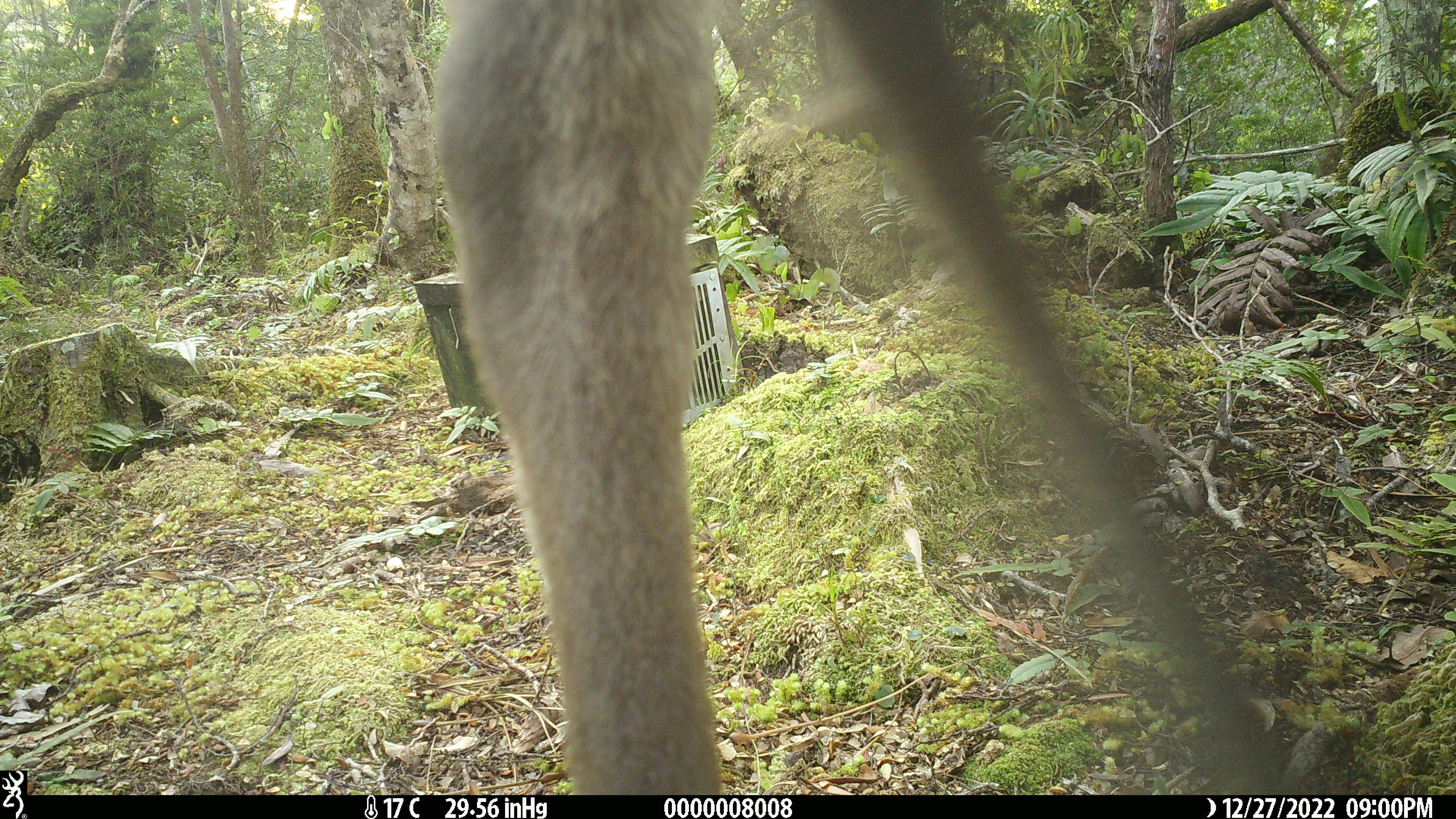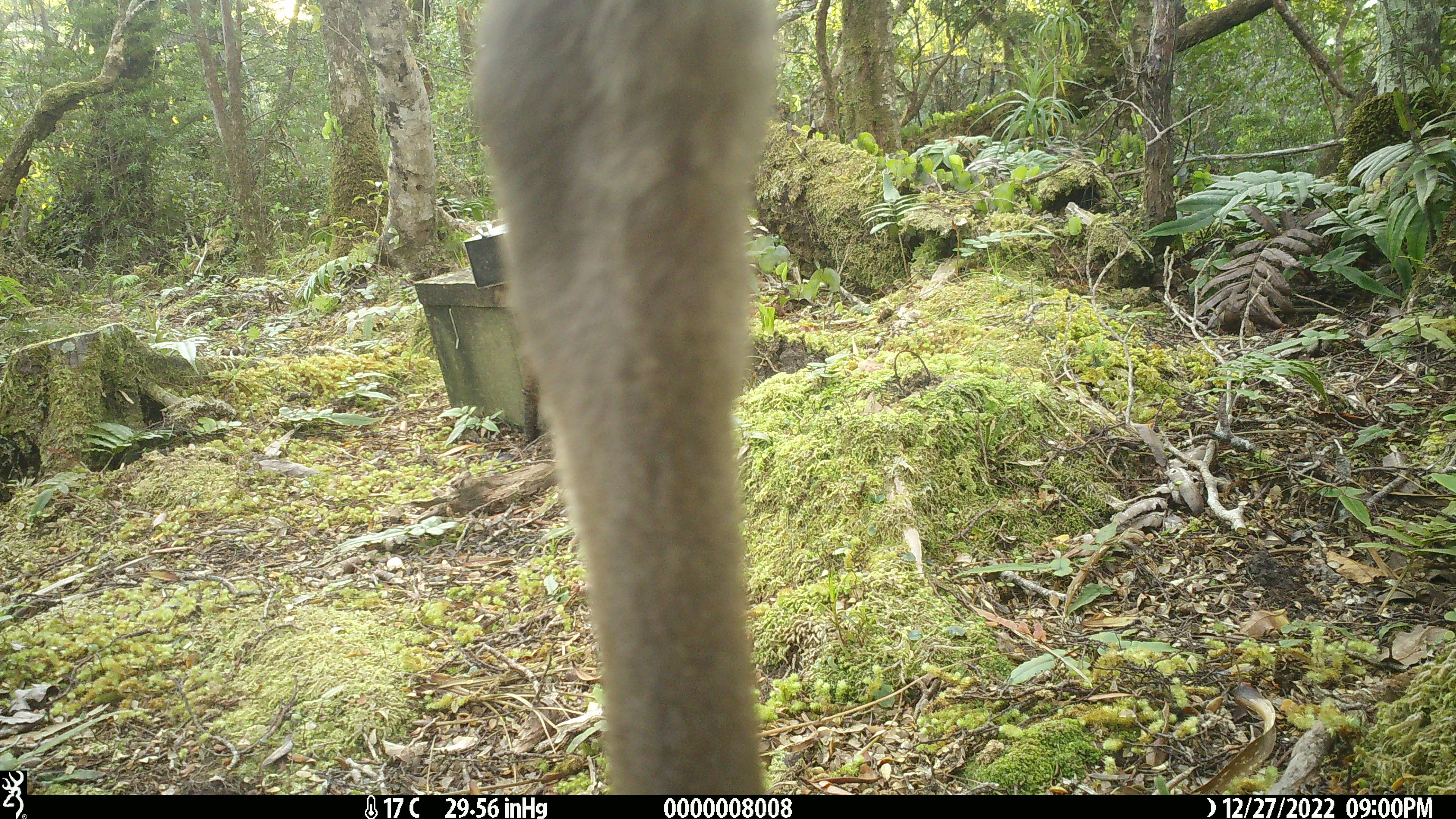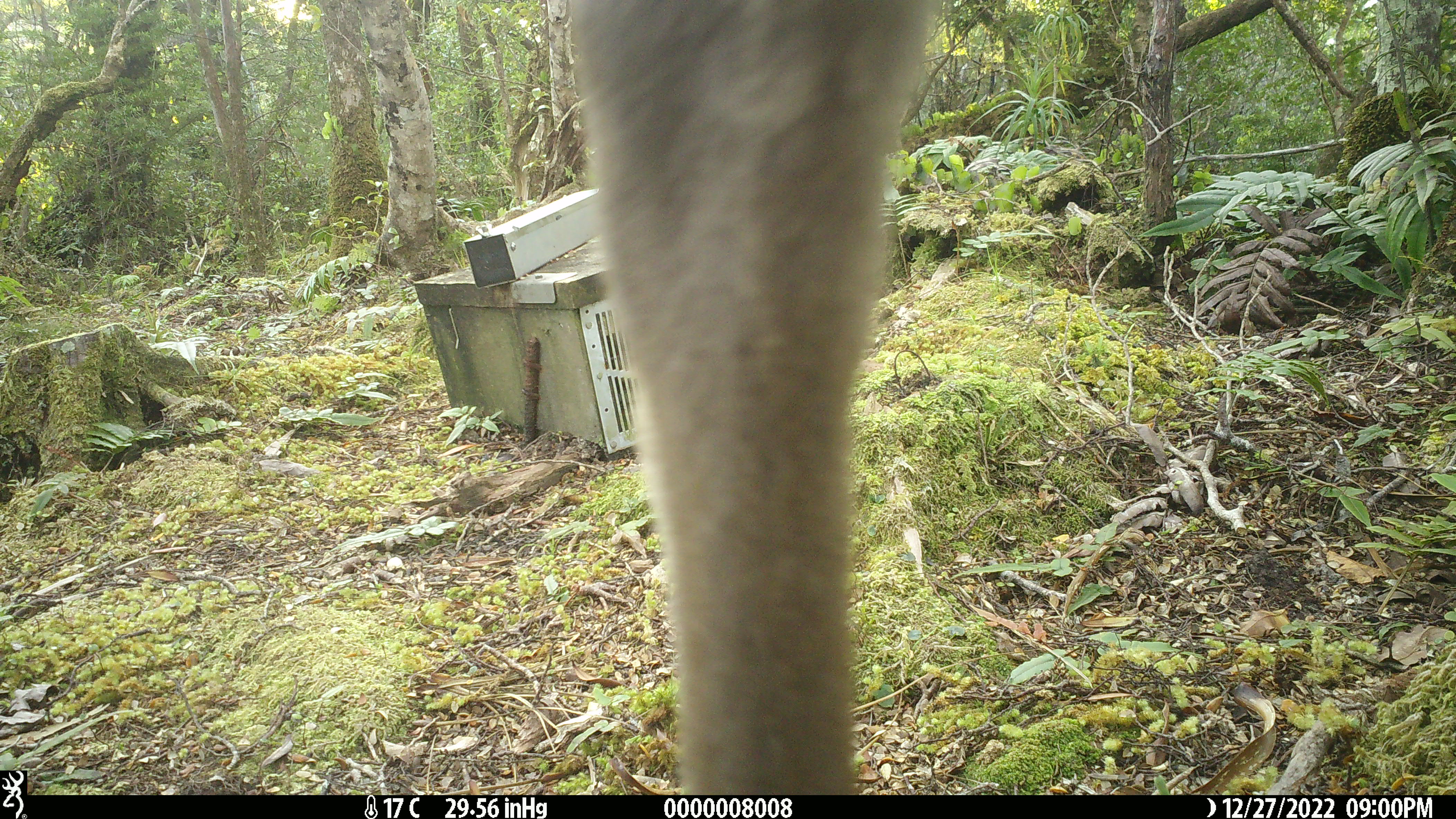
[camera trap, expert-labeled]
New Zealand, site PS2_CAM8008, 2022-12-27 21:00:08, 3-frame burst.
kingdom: Animalia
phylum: Chordata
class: Mammalia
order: Artiodactyla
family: Cervidae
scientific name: Cervidae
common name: deer